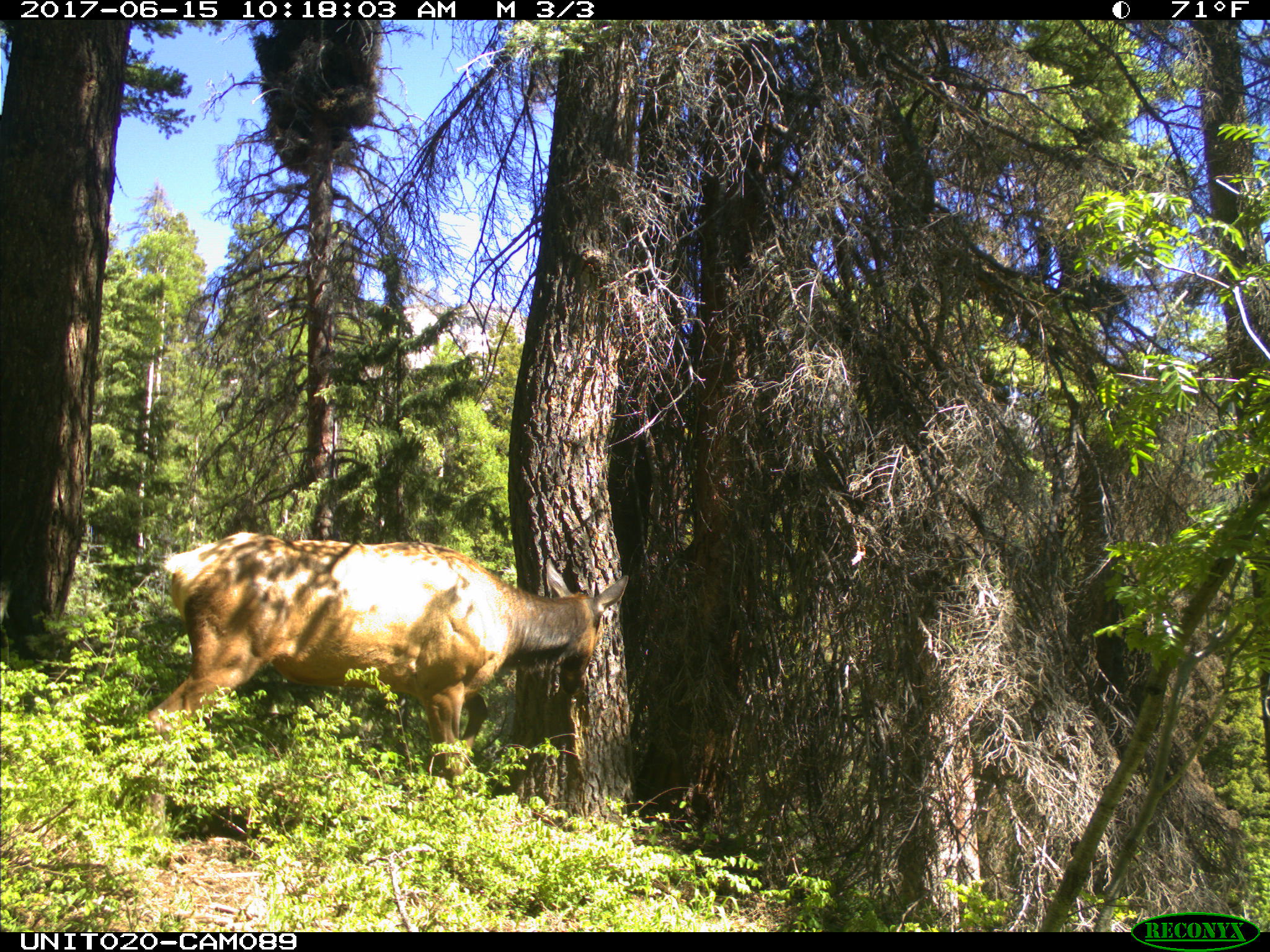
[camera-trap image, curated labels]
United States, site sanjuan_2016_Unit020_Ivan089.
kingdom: Animalia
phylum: Chordata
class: Mammalia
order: Artiodactyla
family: Cervidae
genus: Cervus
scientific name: Cervus elaphus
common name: red deer